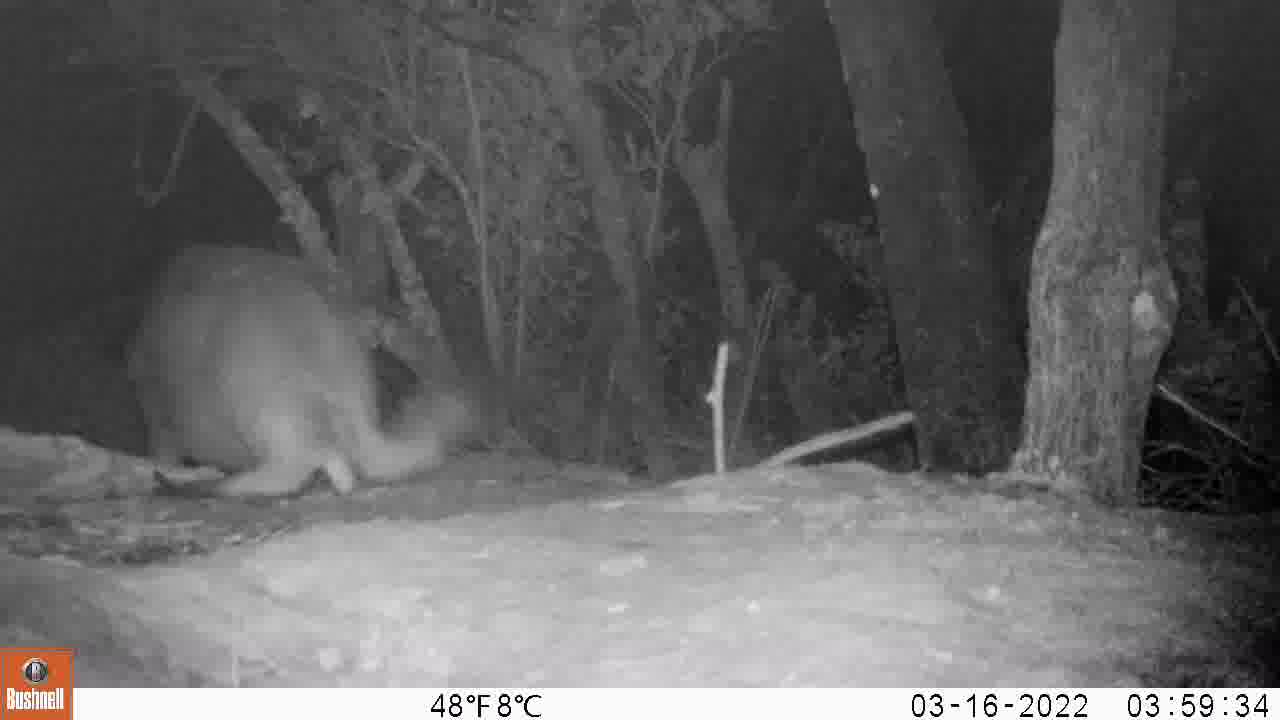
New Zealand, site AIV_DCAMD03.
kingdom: Animalia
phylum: Chordata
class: Mammalia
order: Carnivora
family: Otariidae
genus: Phocarctos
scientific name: Phocarctos hookeri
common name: new zealand sea lion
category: sealion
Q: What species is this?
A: Sealion (new zealand sea lion) (Phocarctos hookeri).